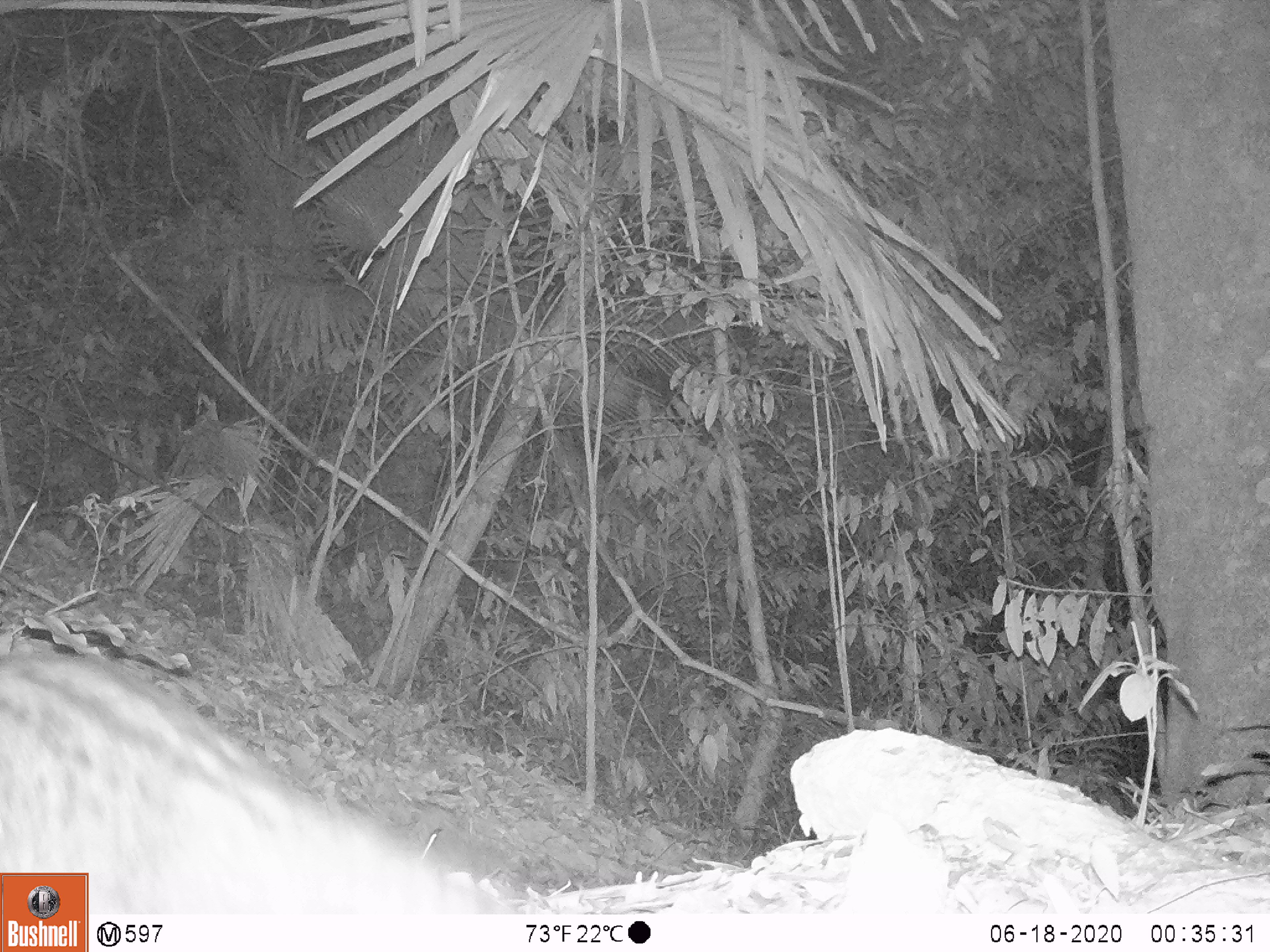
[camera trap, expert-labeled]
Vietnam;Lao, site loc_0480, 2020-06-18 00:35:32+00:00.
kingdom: Animalia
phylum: Chordata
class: Mammalia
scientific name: Mammalia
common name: mammal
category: unidentified small mammal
Unidentified small mammal (mammal) (Mammalia). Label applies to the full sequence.